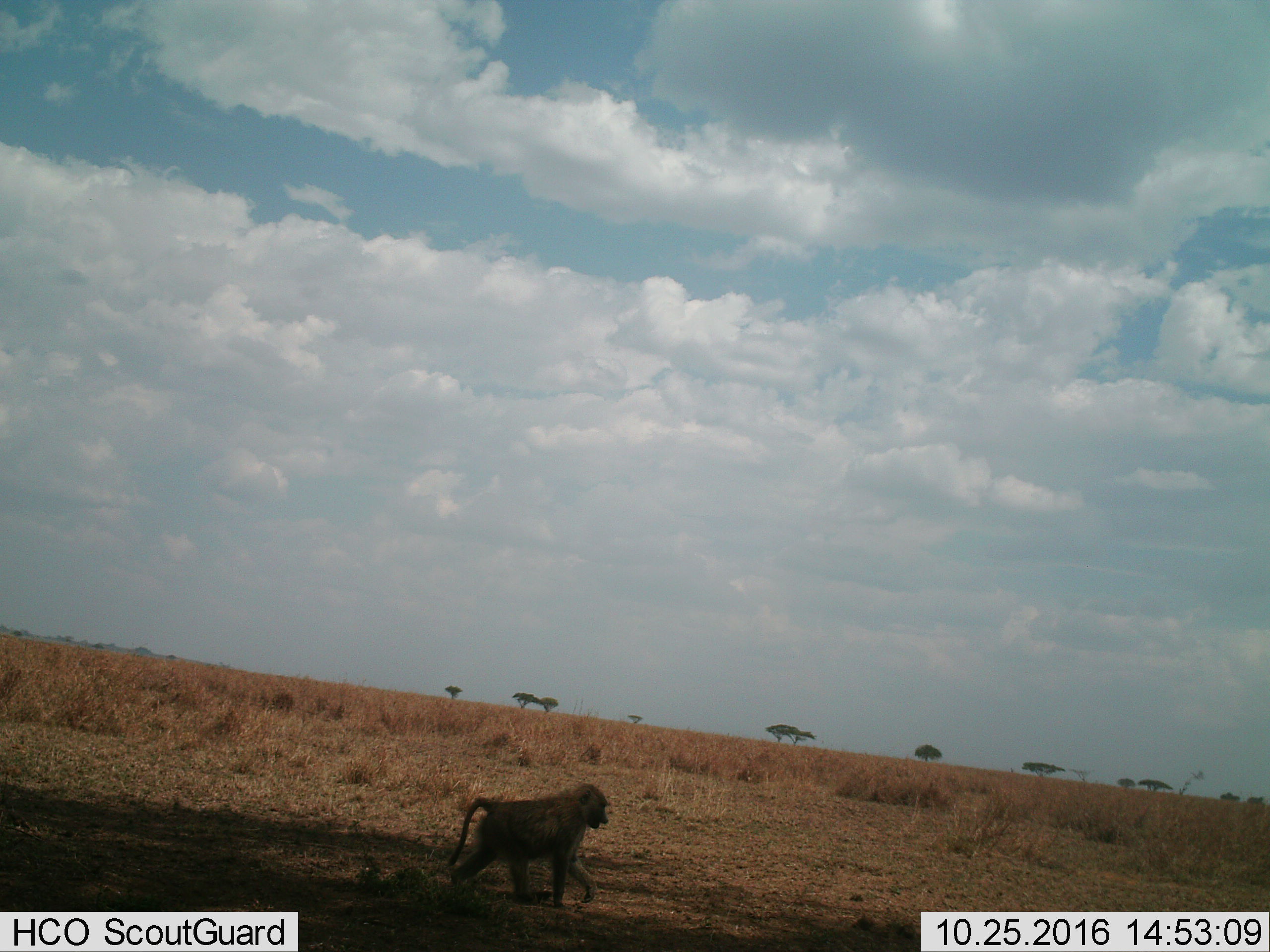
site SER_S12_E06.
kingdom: Animalia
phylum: Chordata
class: Mammalia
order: Primates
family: Cercopithecidae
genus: Papio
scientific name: Papio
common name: baboon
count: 1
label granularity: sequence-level